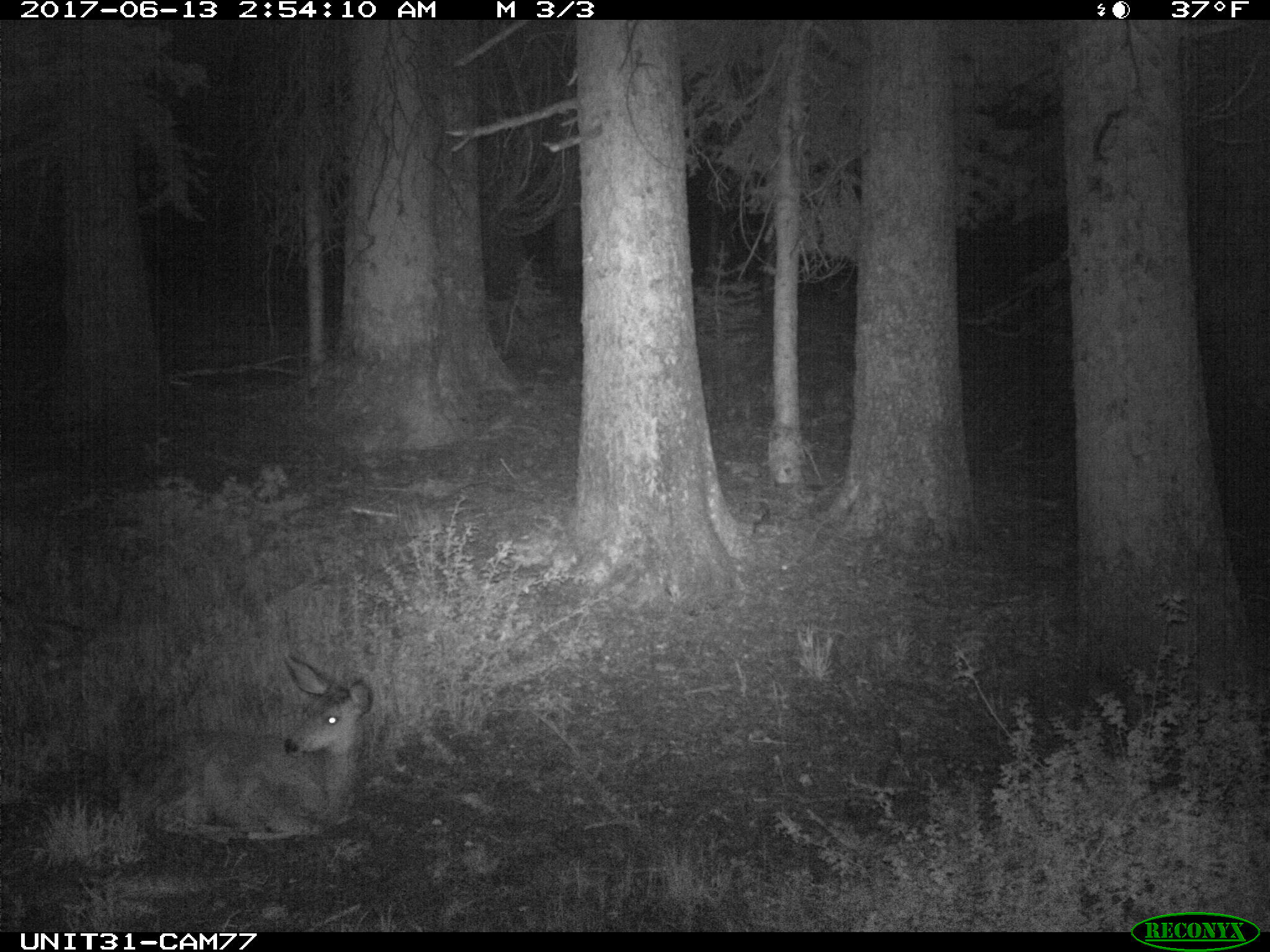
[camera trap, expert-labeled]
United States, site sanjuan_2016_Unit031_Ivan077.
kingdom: Animalia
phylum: Chordata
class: Mammalia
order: Artiodactyla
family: Cervidae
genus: Odocoileus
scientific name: Odocoileus hemionus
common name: mule deer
Odocoileus hemionus (mule deer).